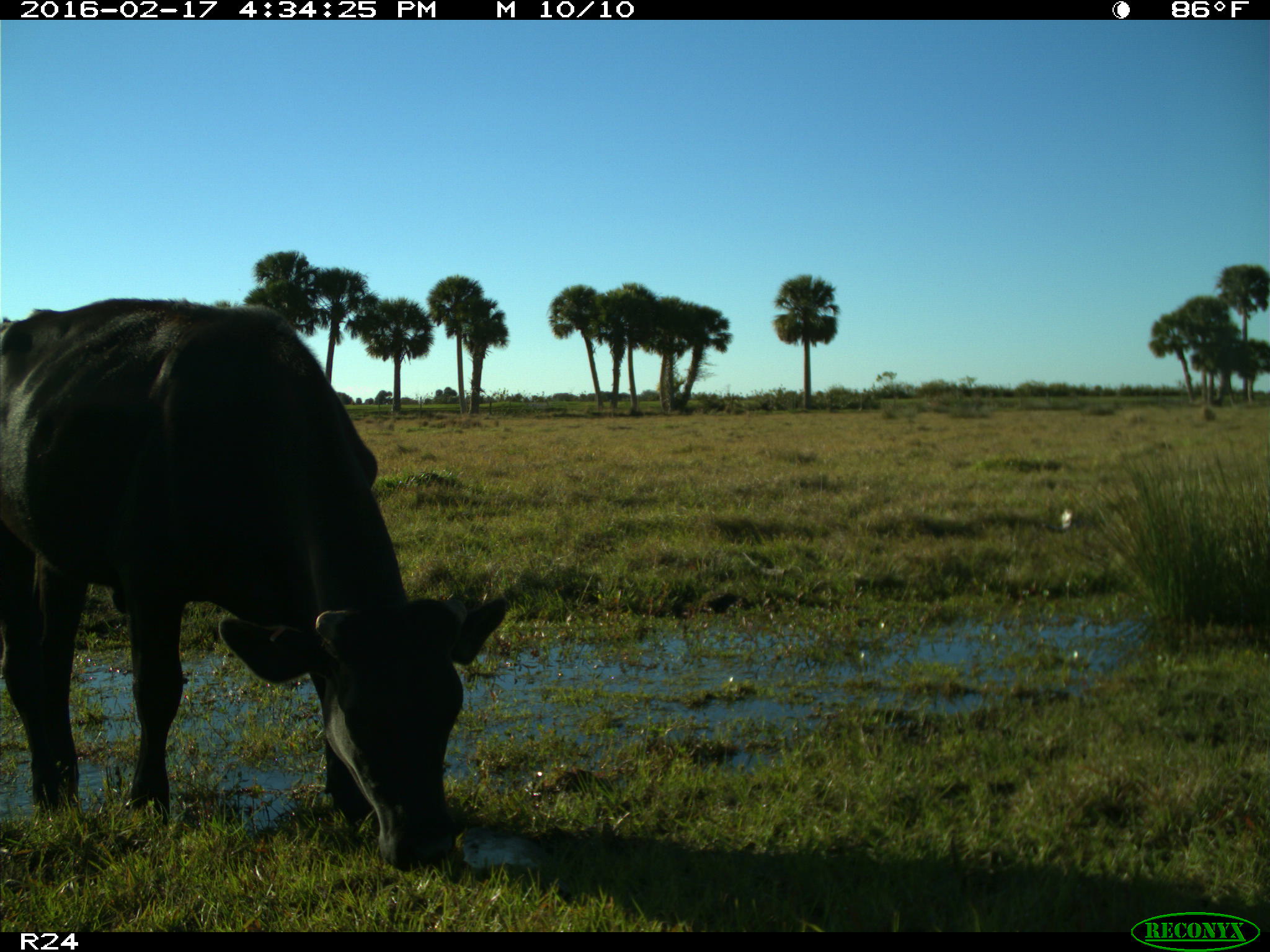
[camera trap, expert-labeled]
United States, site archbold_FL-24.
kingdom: Animalia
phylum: Chordata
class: Mammalia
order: Artiodactyla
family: Bovidae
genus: Bos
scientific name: Bos taurus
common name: domestic cow